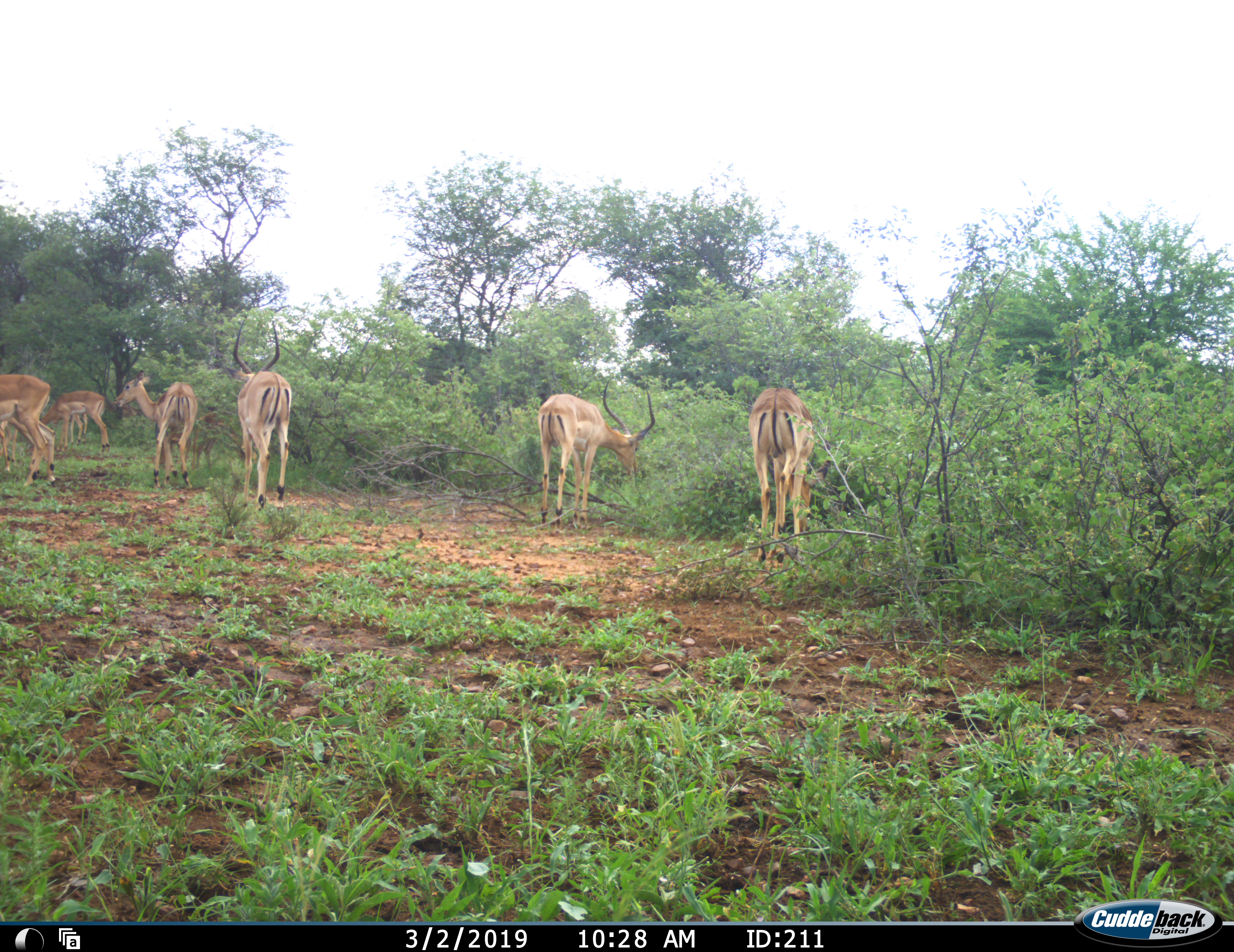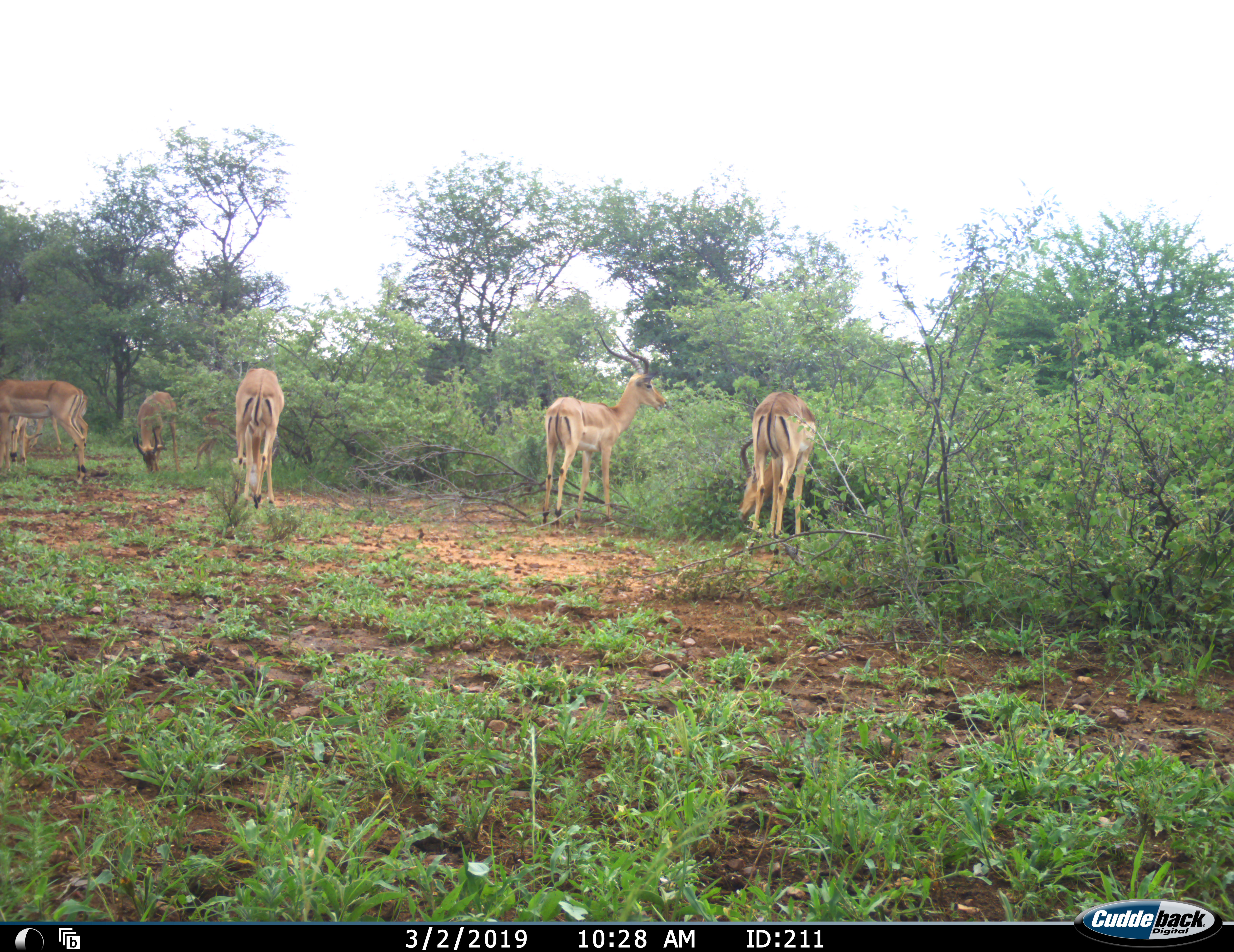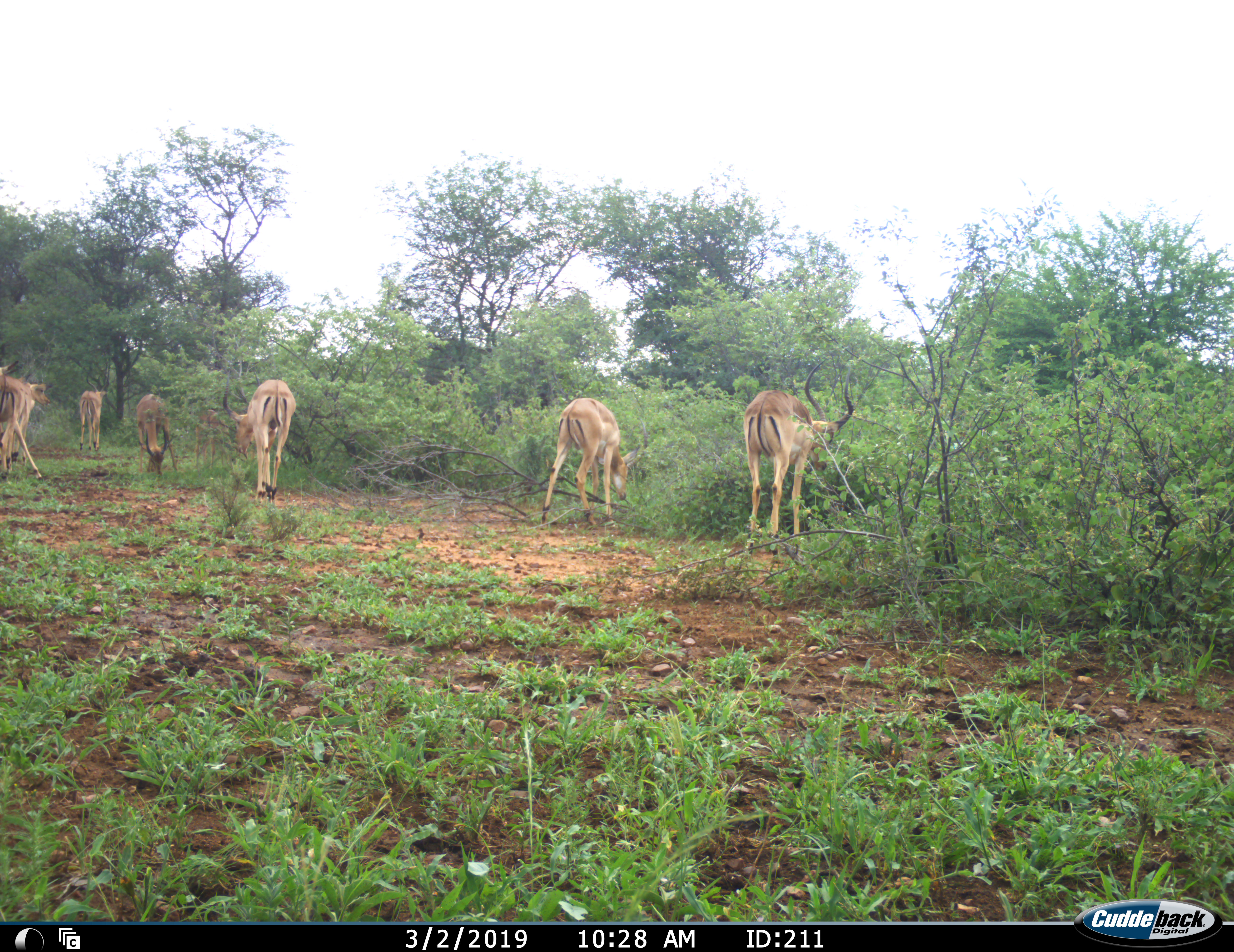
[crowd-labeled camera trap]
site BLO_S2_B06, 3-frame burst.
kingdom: Animalia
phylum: Chordata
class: Mammalia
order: Artiodactyla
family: Bovidae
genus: Aepyceros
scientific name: Aepyceros melampus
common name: impala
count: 8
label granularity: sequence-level